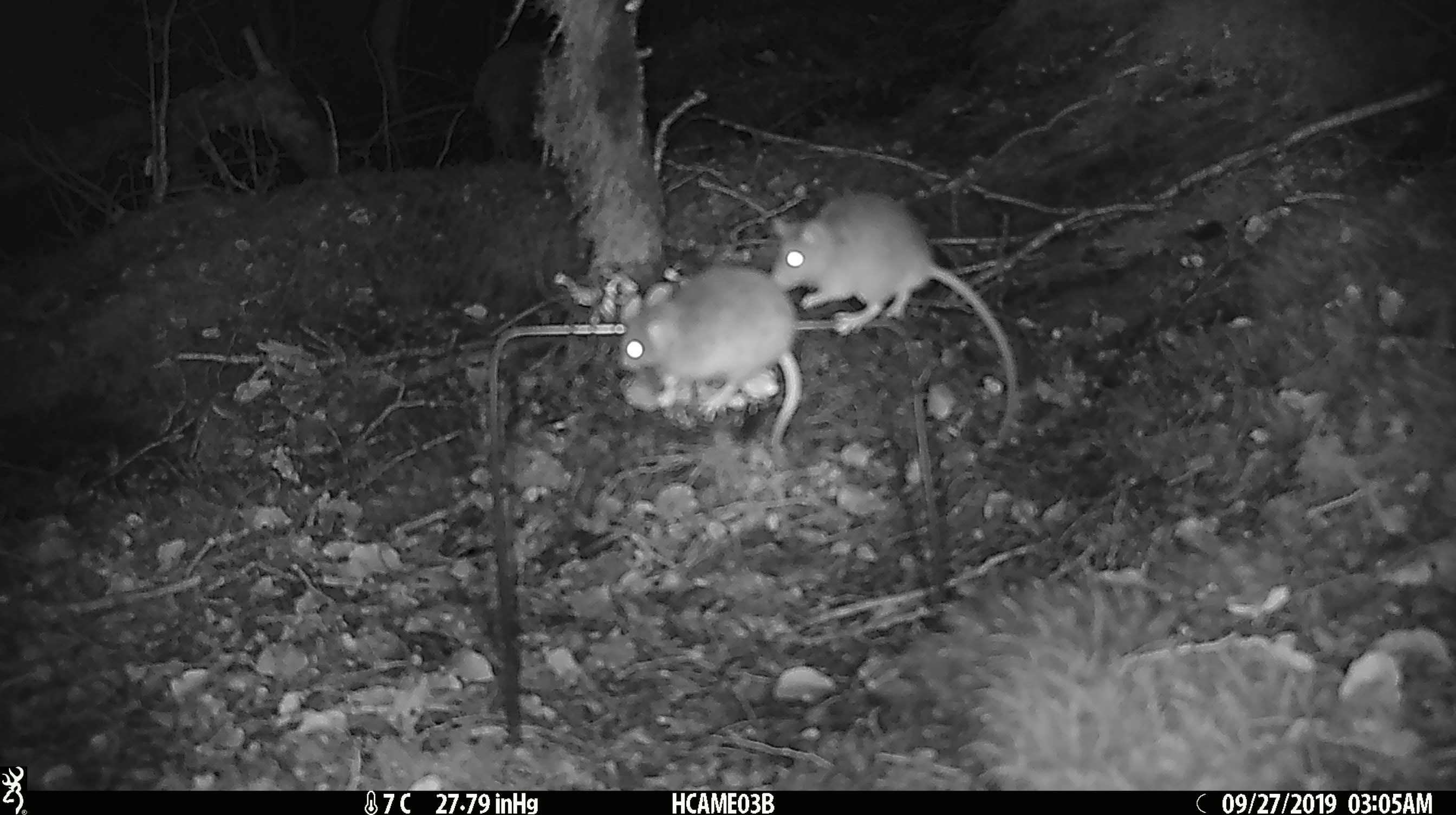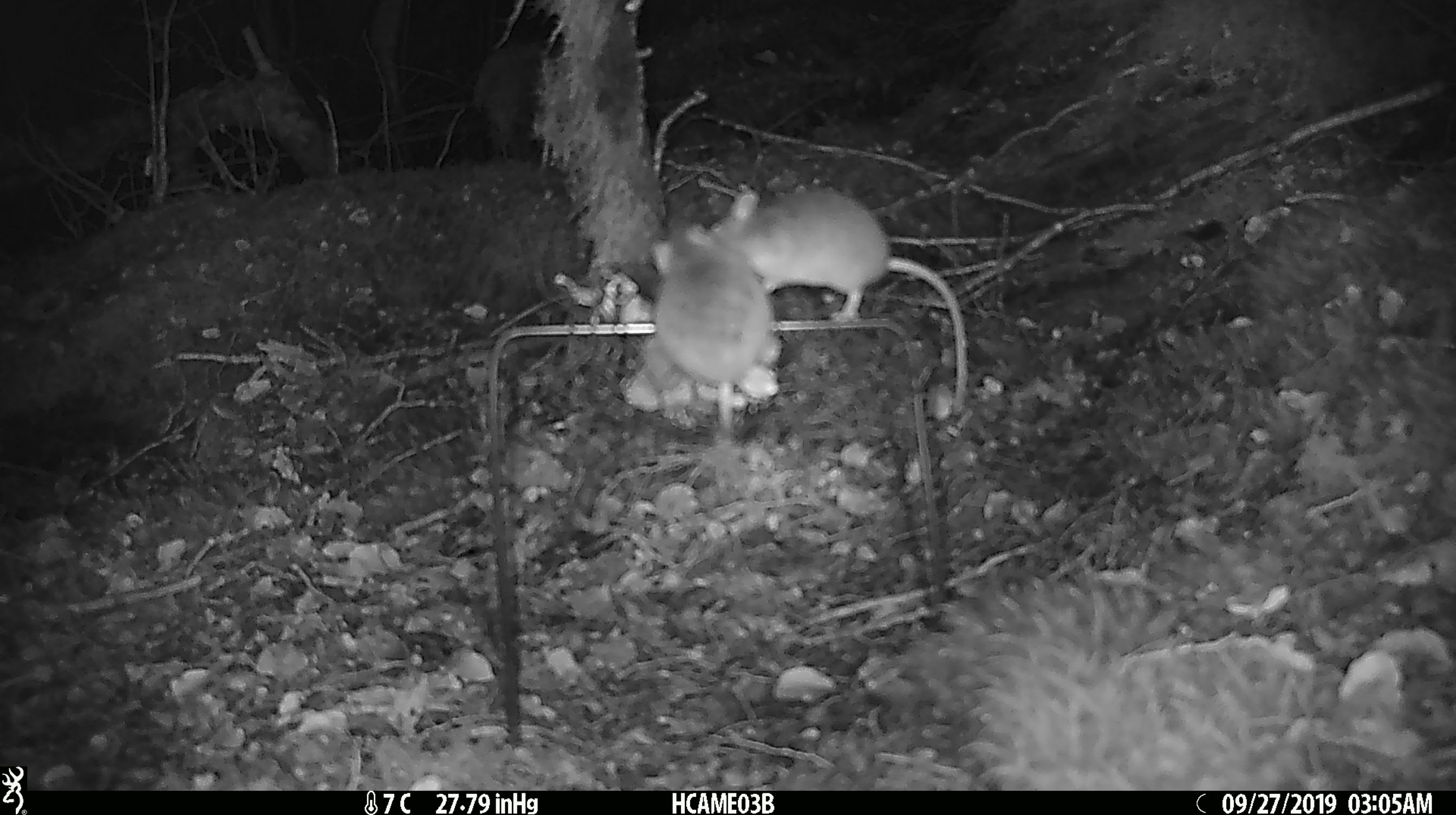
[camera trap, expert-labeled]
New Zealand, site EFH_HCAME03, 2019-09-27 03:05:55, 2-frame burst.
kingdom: Animalia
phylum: Chordata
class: Mammalia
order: Rodentia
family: Muridae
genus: Mus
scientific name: Mus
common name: mouse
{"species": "mouse (Mus)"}